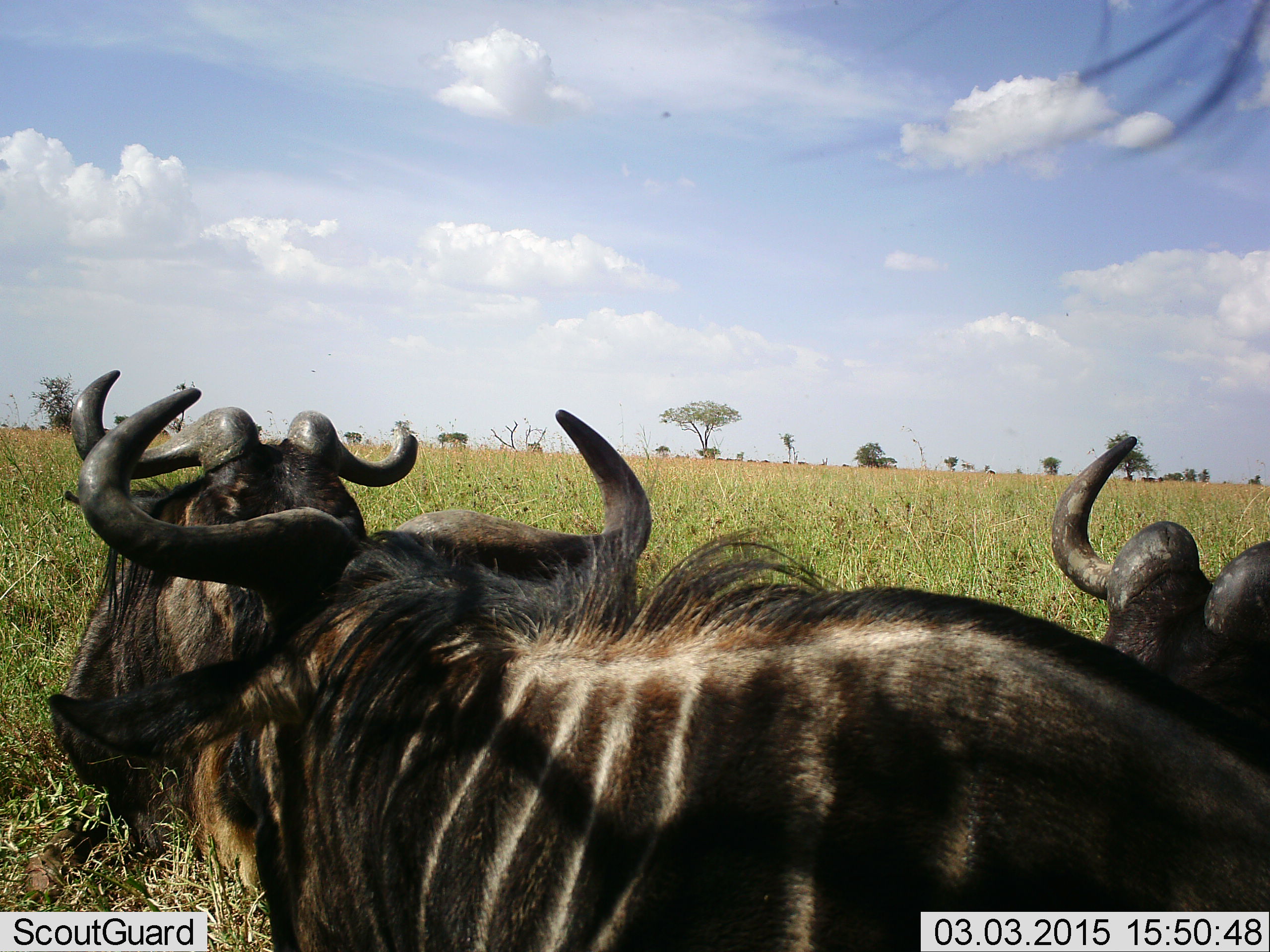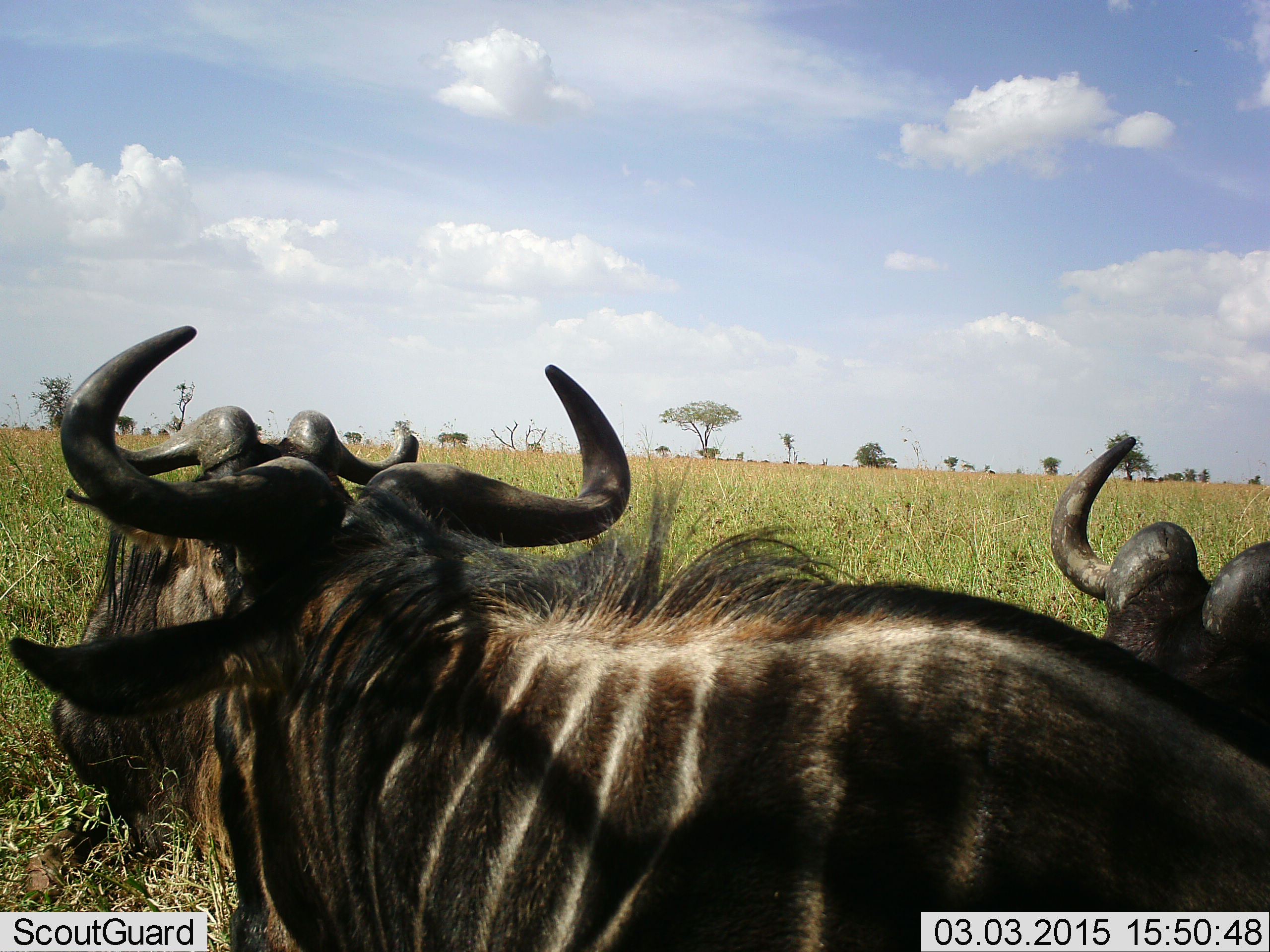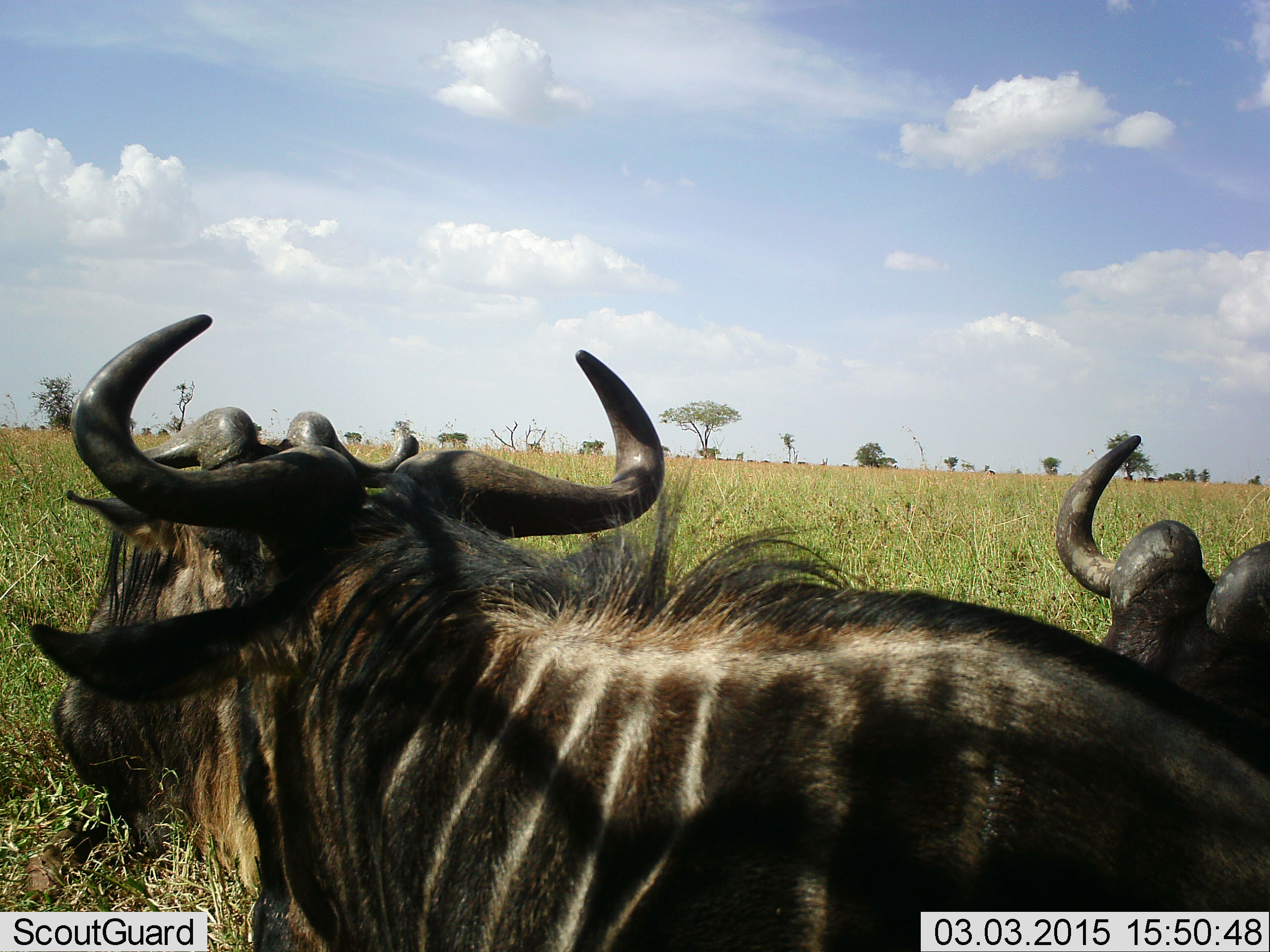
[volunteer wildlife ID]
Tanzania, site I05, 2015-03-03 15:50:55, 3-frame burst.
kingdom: Animalia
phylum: Chordata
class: Mammalia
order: Artiodactyla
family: Bovidae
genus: Connochaetes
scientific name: Connochaetes taurinus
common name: blue wildebeest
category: wildebeest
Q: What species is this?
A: Wildebeest (blue wildebeest) (Connochaetes taurinus).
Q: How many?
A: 3.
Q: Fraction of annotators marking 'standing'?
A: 30%.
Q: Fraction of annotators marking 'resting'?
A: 60%.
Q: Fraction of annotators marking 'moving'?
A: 10%.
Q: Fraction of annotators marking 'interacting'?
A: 10%.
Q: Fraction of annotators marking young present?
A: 0%.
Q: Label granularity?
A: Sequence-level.